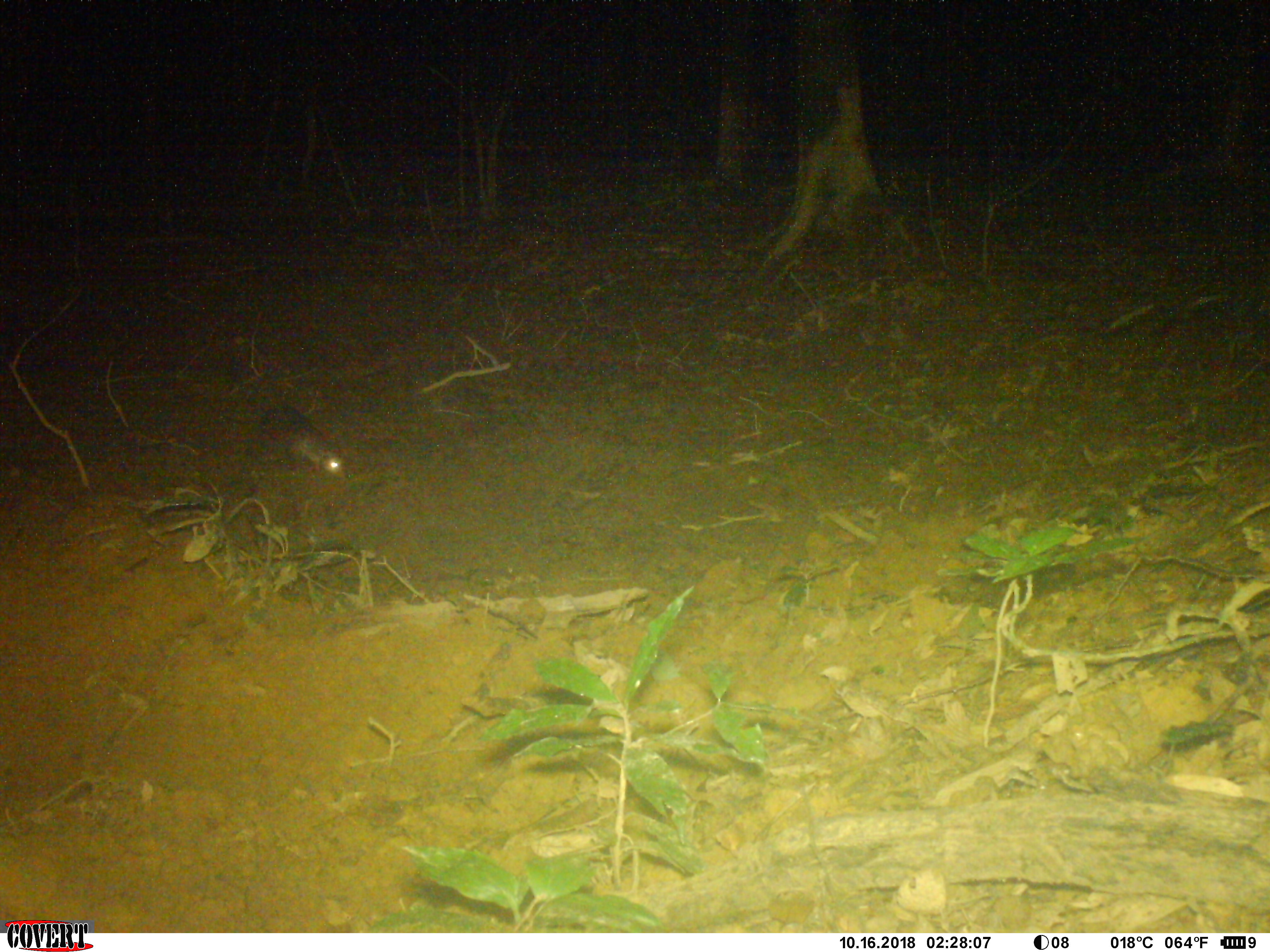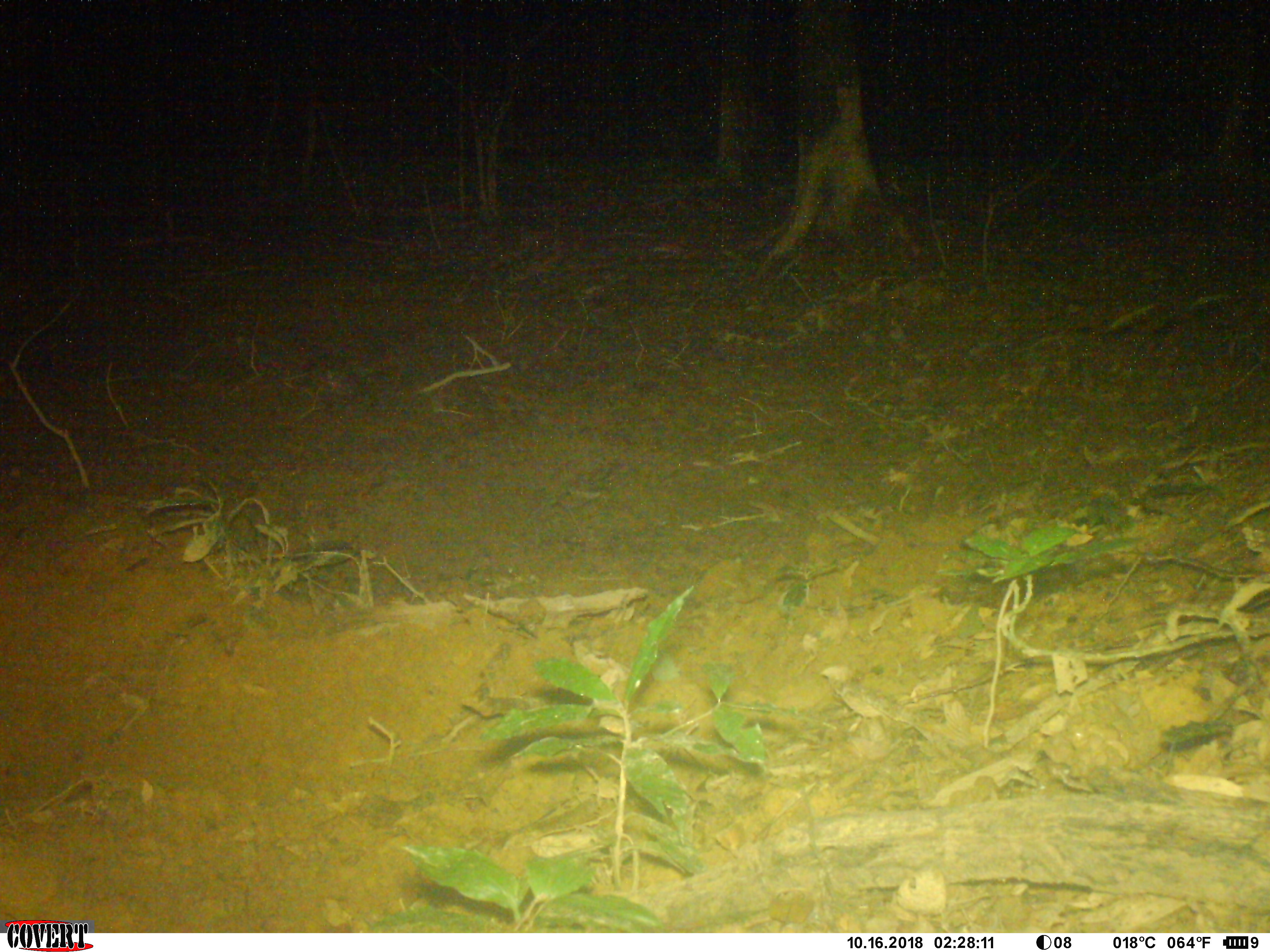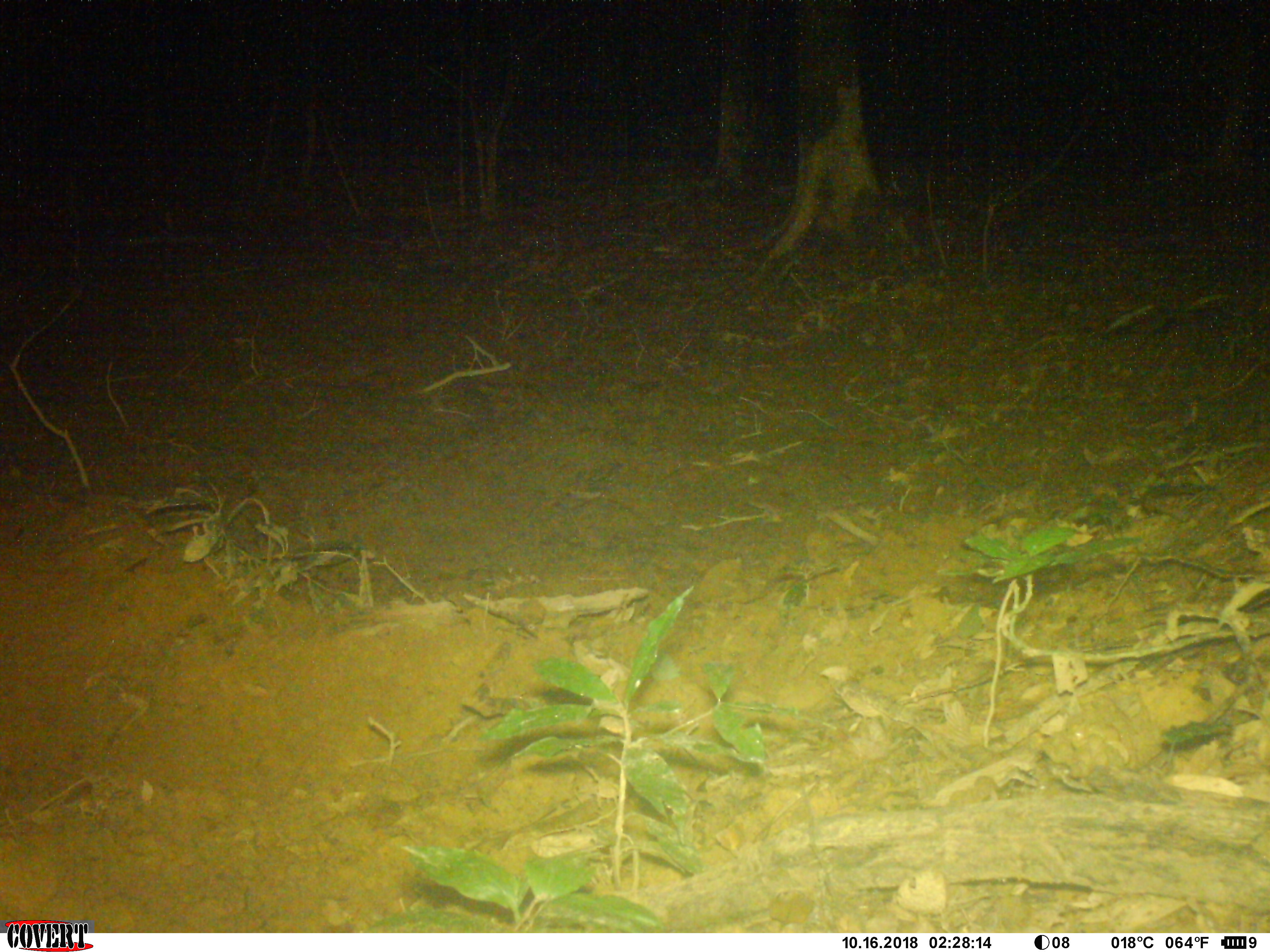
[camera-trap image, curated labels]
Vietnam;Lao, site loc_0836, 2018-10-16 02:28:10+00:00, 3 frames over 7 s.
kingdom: Animalia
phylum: Chordata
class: Mammalia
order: Rodentia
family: Hystricidae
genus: Atherurus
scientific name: Atherurus macrourus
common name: asiatic brush-tailed porcupine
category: asiatic brush tailed porcupine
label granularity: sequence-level